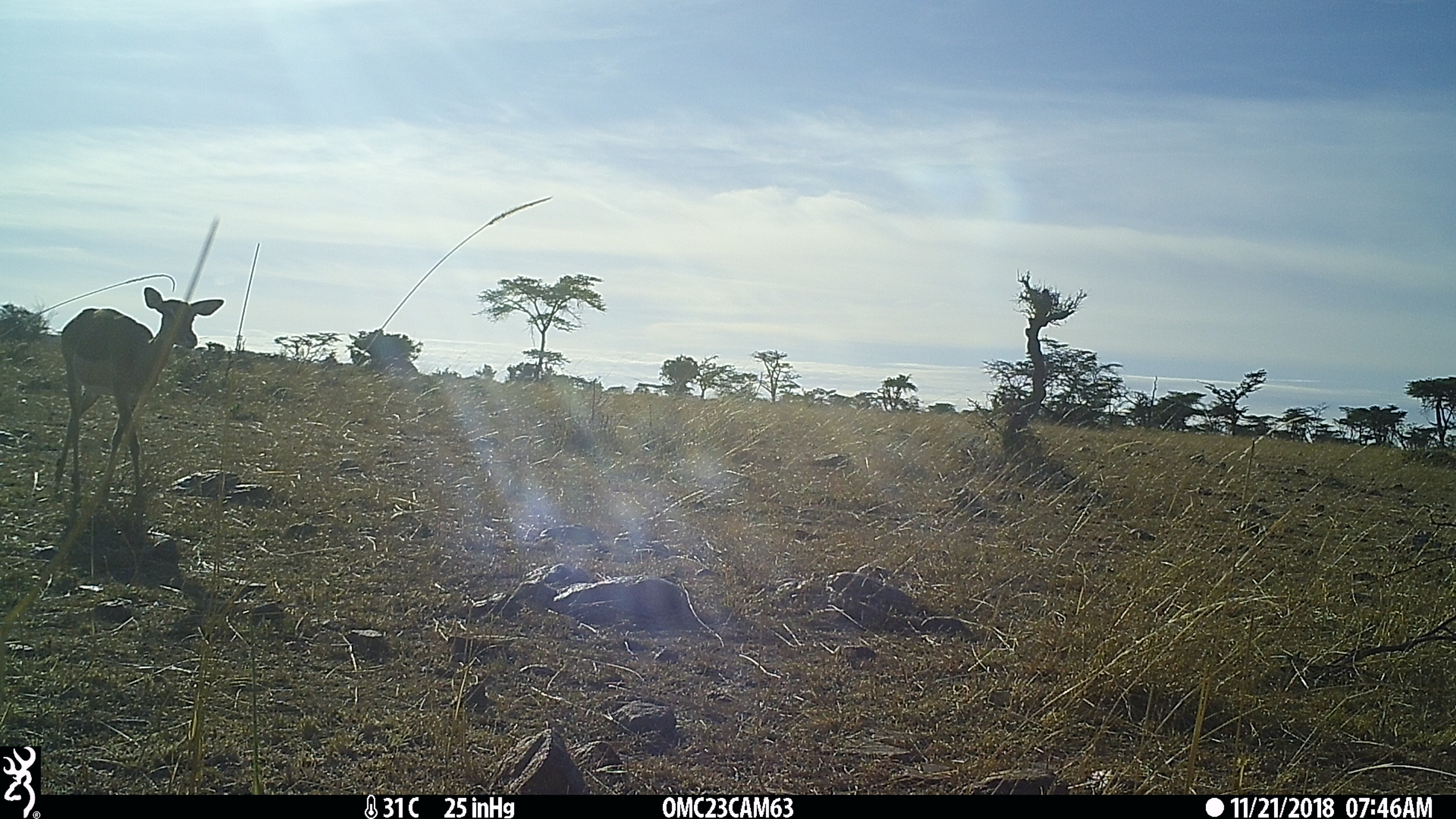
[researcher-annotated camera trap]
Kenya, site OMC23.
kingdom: Animalia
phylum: Chordata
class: Mammalia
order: Artiodactyla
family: Bovidae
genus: Aepyceros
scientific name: Aepyceros melampus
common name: impala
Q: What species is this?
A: Impala (Aepyceros melampus).